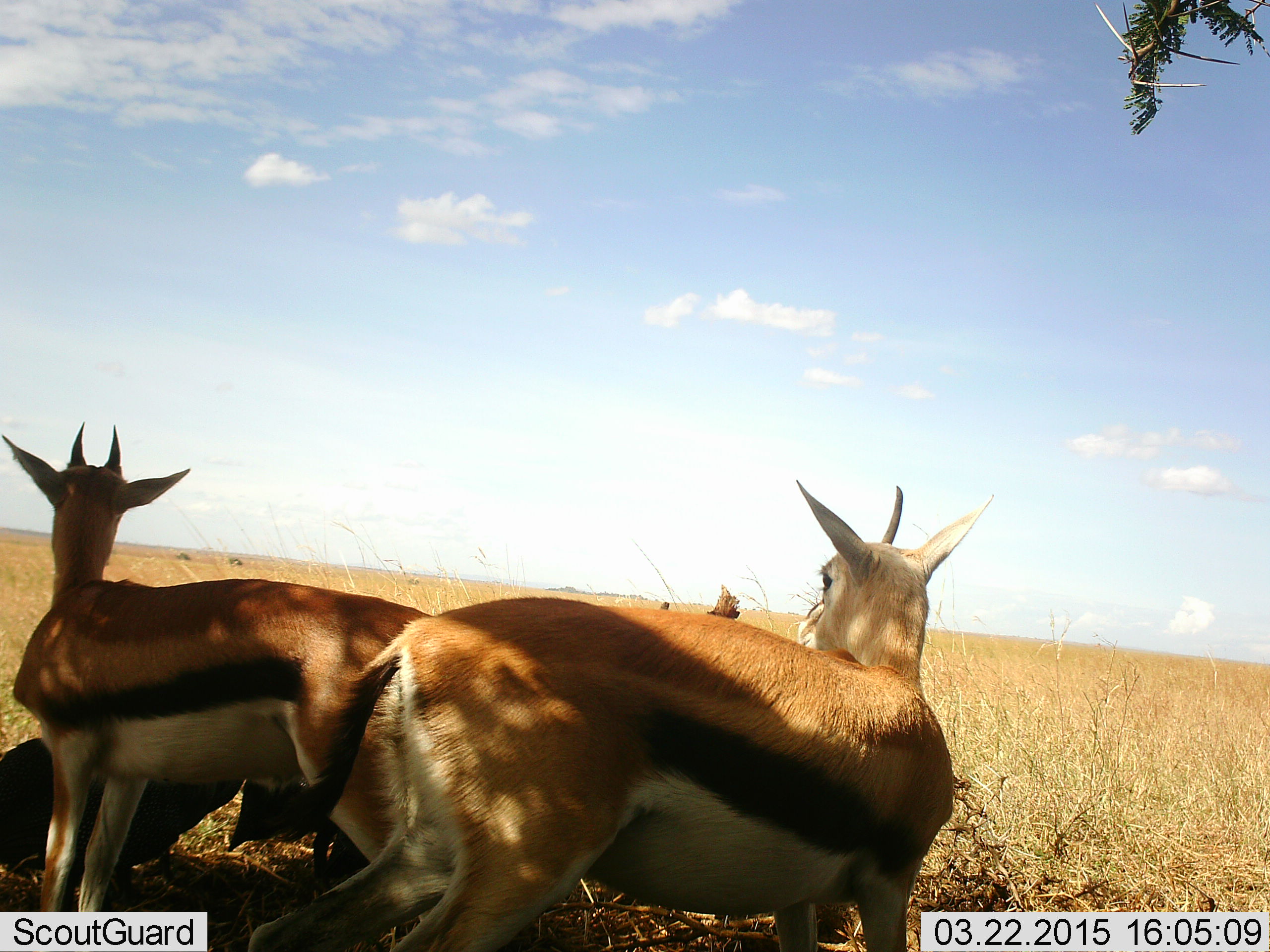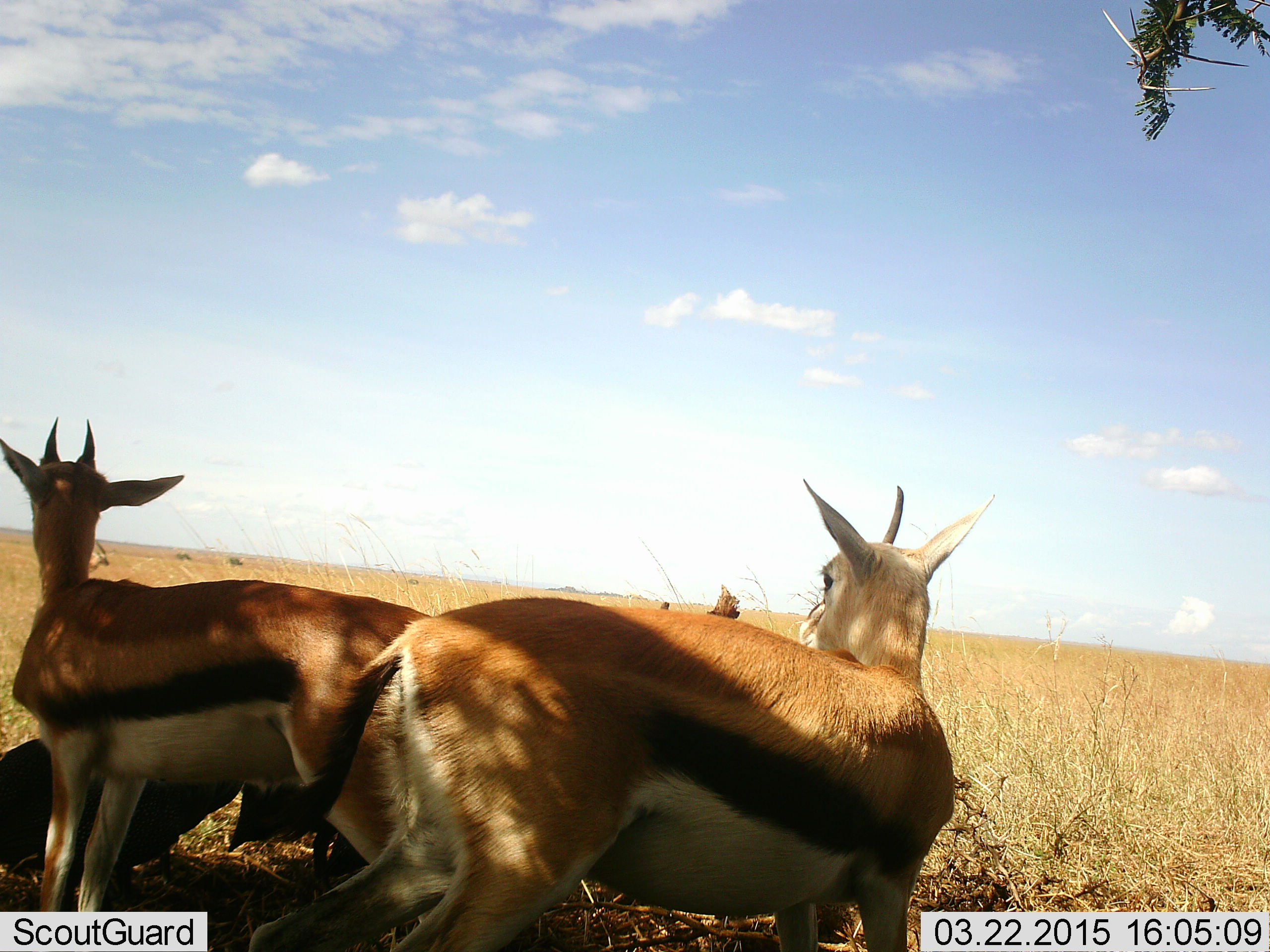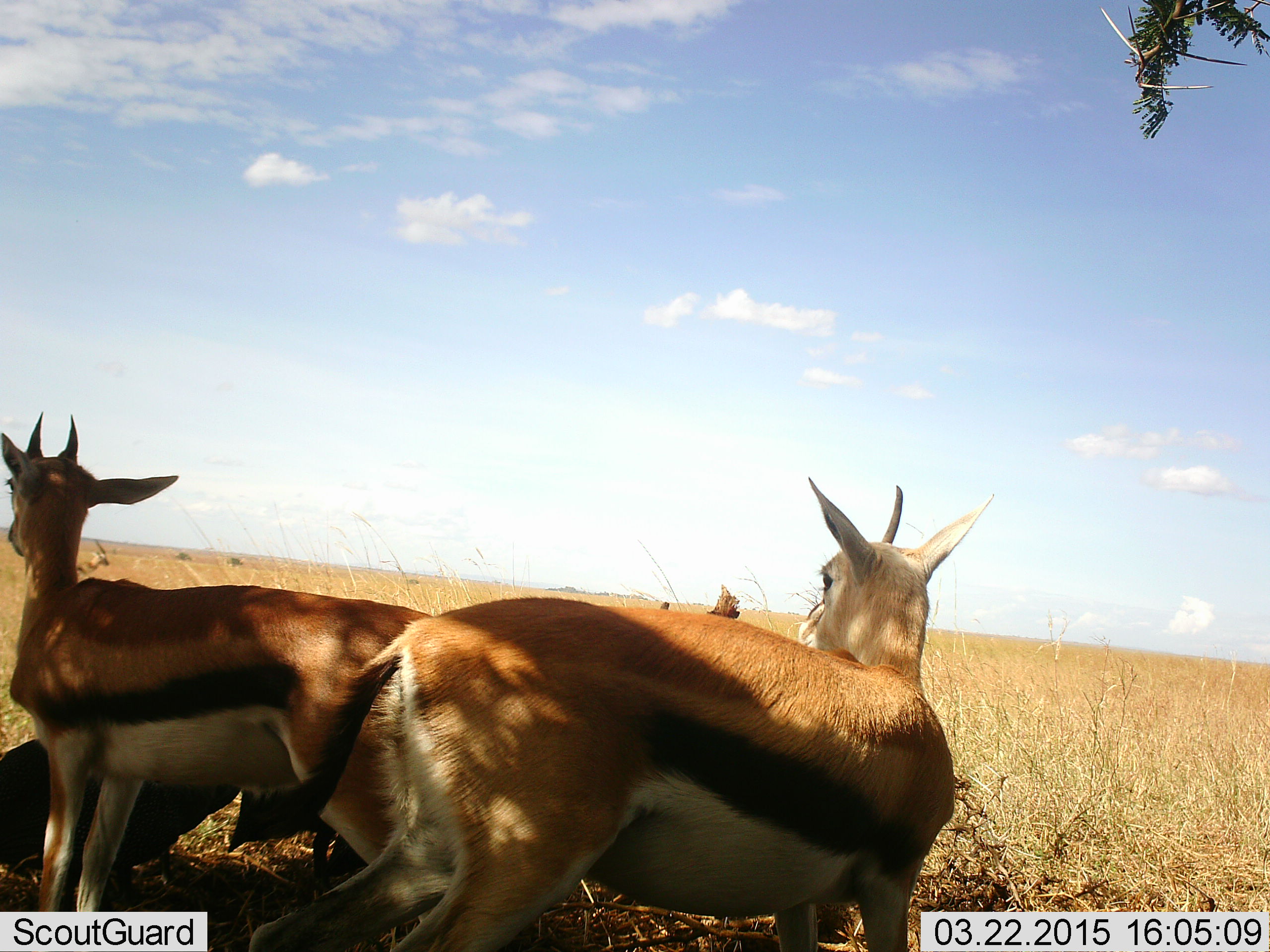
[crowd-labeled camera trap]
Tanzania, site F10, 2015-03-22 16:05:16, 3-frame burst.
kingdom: Animalia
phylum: Chordata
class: Mammalia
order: Artiodactyla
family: Bovidae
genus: Eudorcas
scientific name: Eudorcas thomsonii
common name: thomson's gazelle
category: gazellethomsons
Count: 2.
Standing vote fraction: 92%.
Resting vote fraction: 17%.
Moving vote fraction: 8%.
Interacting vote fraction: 0%.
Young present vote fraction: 8%.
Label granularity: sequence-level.